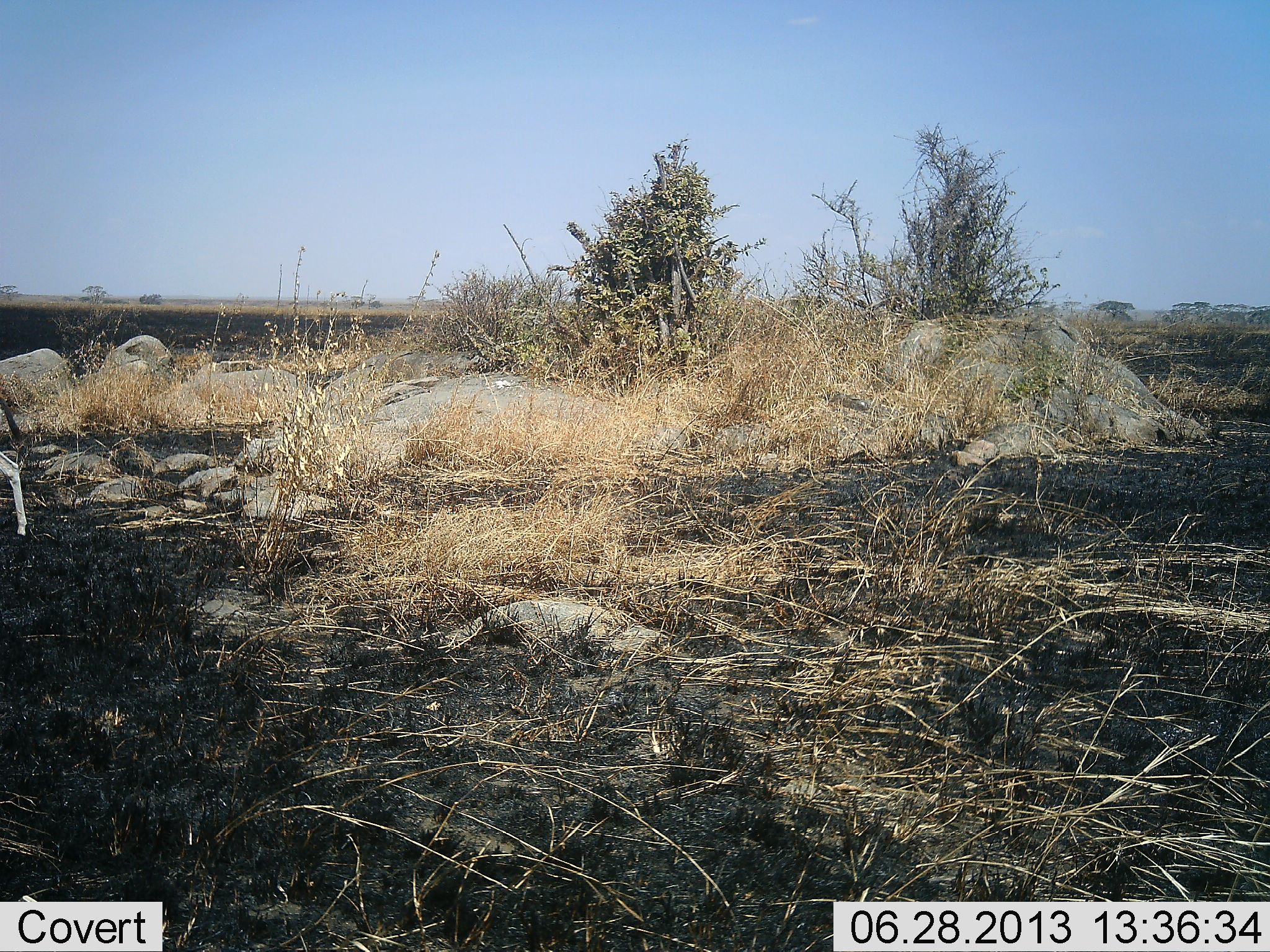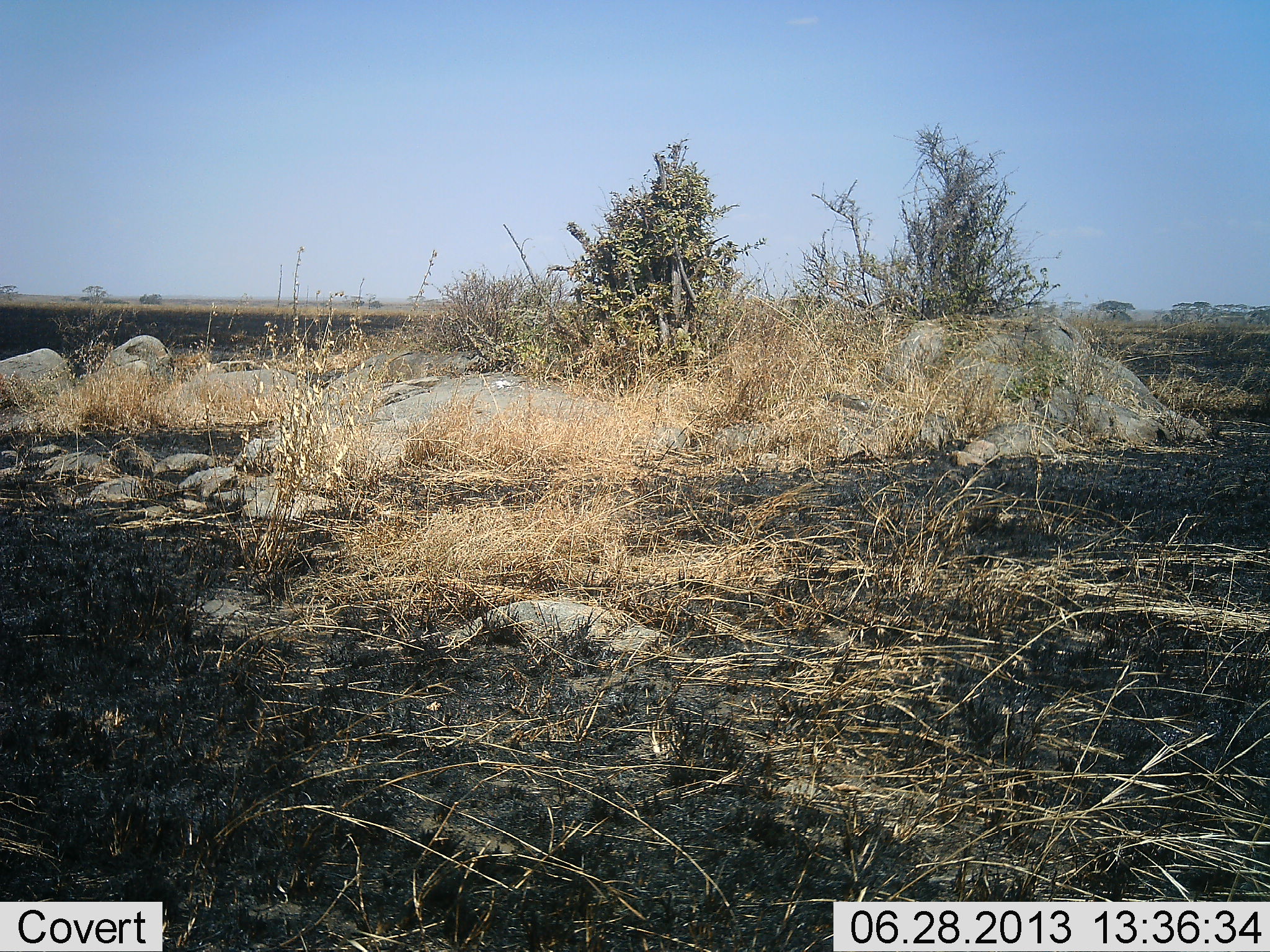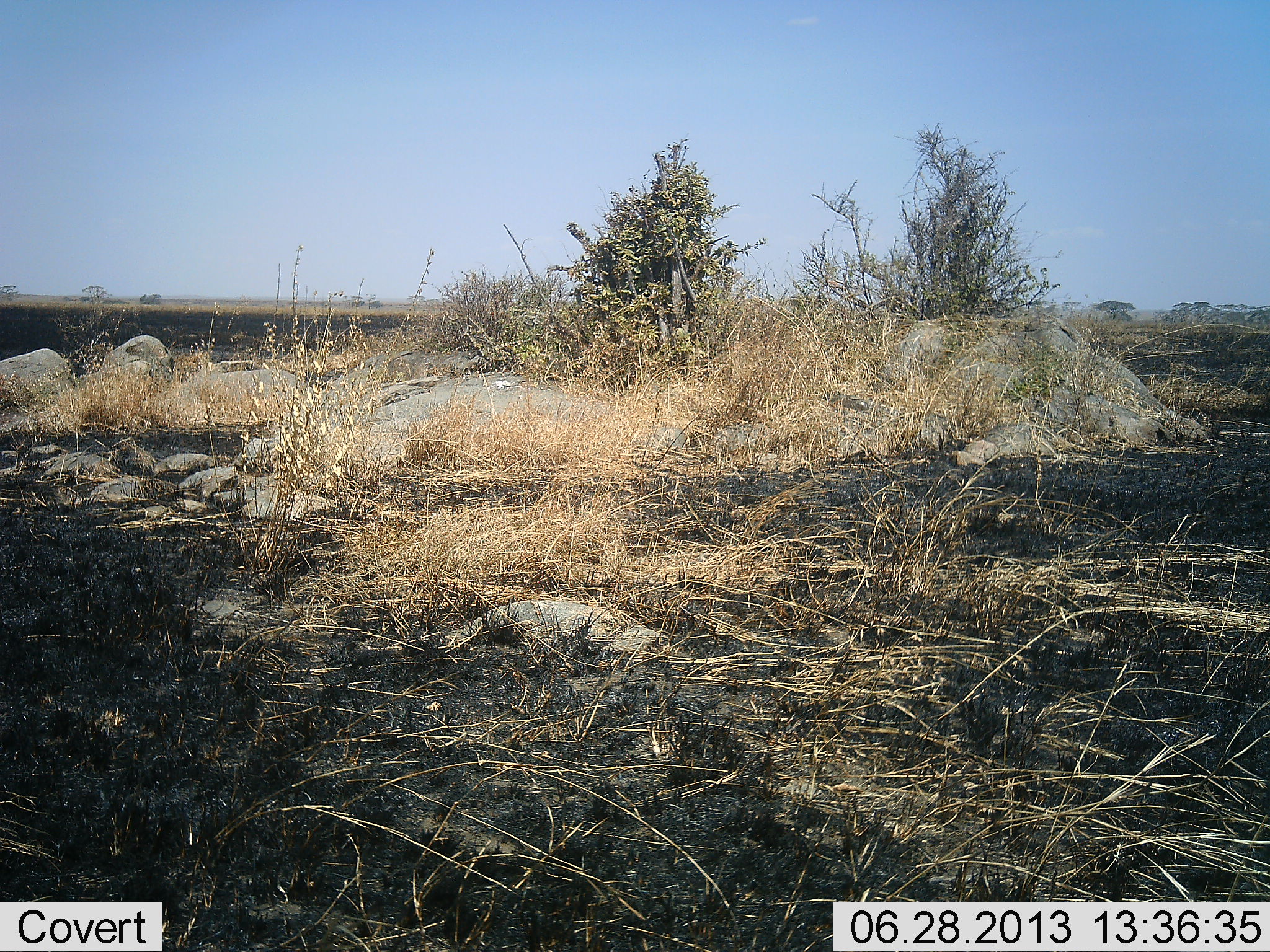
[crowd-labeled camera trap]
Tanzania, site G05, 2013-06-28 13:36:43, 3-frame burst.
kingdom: Animalia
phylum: Chordata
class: Mammalia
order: Artiodactyla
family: Bovidae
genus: Eudorcas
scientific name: Eudorcas thomsonii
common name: thomson's gazelle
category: gazellethomsons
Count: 1.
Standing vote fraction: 0%.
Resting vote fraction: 0%.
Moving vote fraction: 100%.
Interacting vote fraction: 0%.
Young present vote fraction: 0%.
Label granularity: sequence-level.